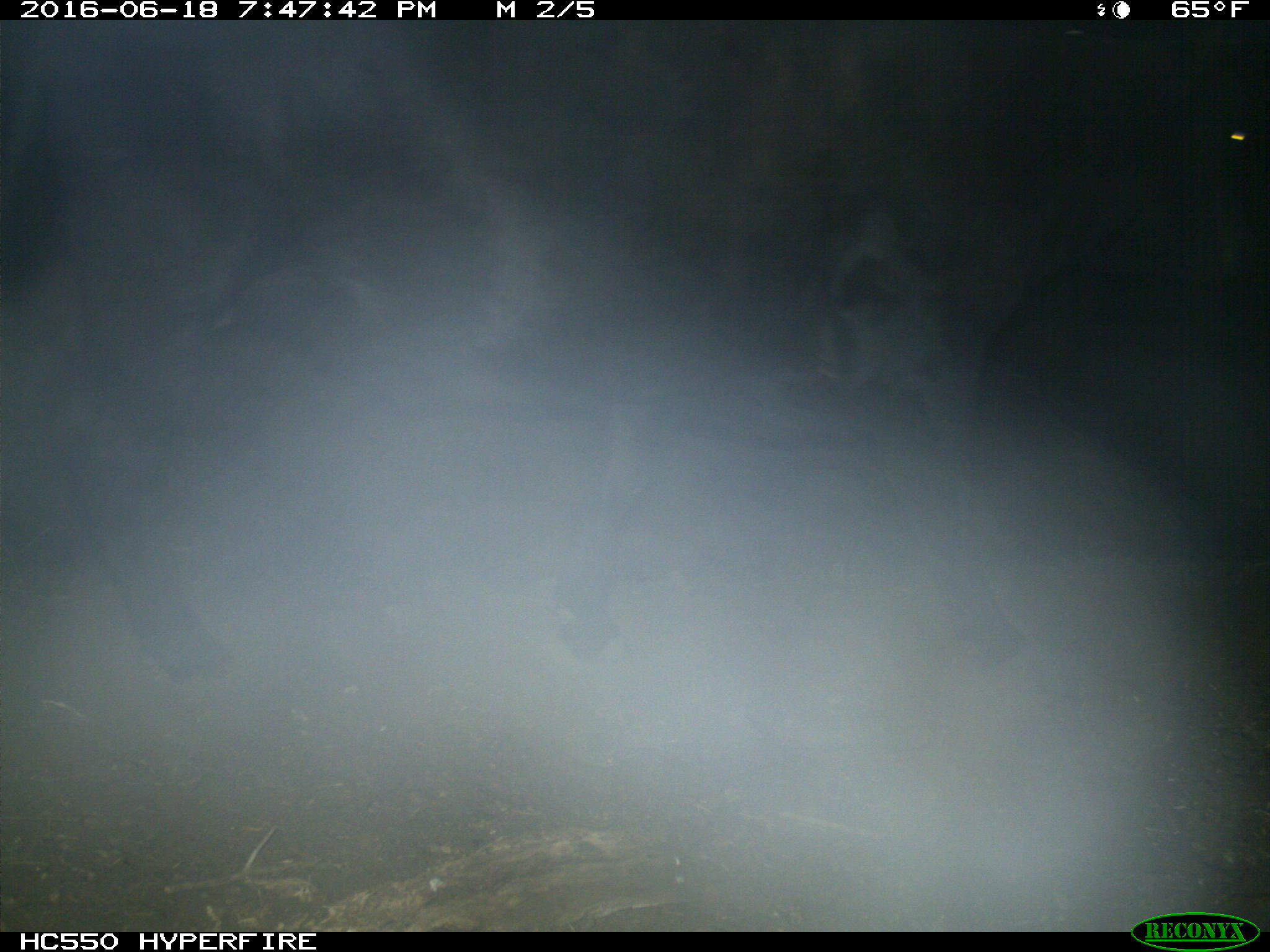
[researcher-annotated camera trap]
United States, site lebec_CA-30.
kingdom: Animalia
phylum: Chordata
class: Mammalia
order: Artiodactyla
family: Bovidae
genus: Bos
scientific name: Bos taurus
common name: domestic cow